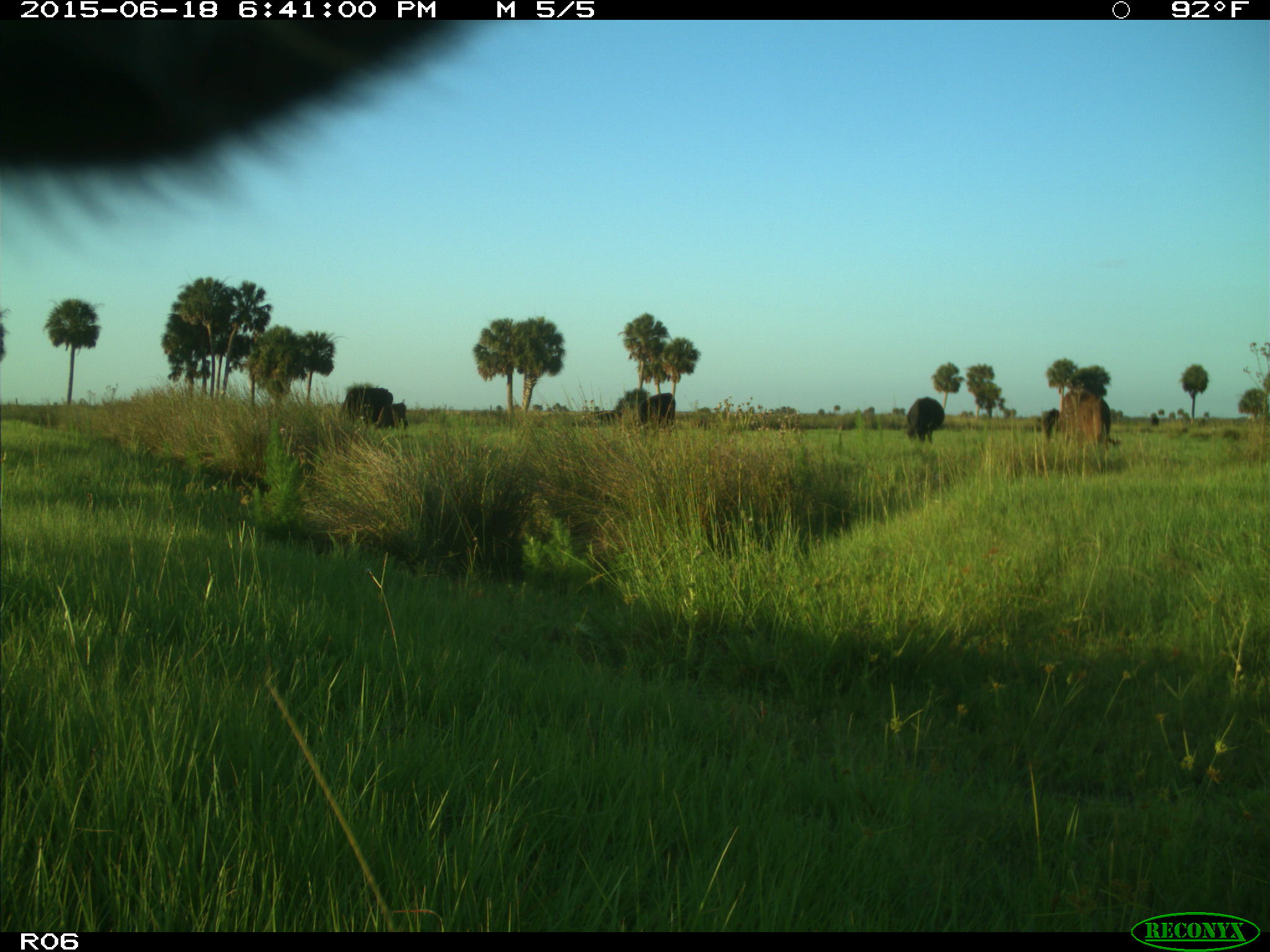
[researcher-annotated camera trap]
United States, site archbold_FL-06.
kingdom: Animalia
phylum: Chordata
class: Mammalia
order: Artiodactyla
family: Bovidae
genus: Bos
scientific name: Bos taurus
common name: domestic cow